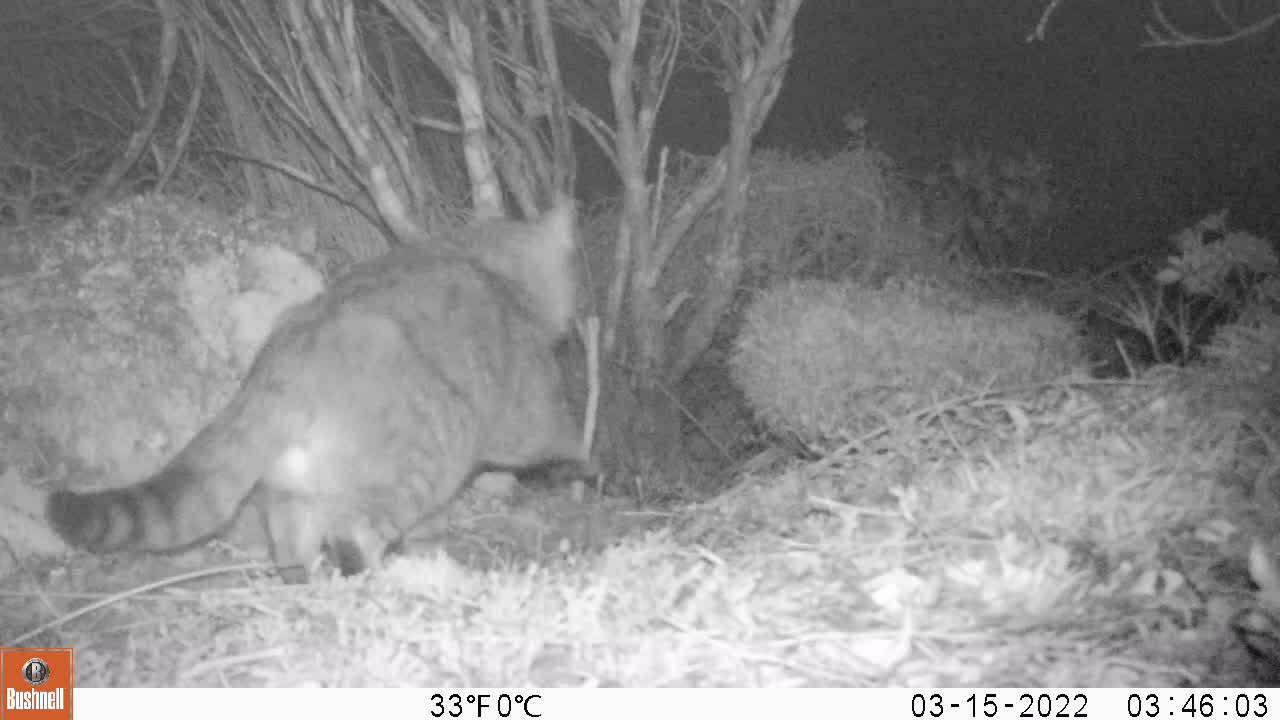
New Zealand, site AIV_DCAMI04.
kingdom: Animalia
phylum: Chordata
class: Mammalia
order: Carnivora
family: Felidae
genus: Felis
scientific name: Felis catus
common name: domestic cat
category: cat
Cat (domestic cat) (Felis catus).